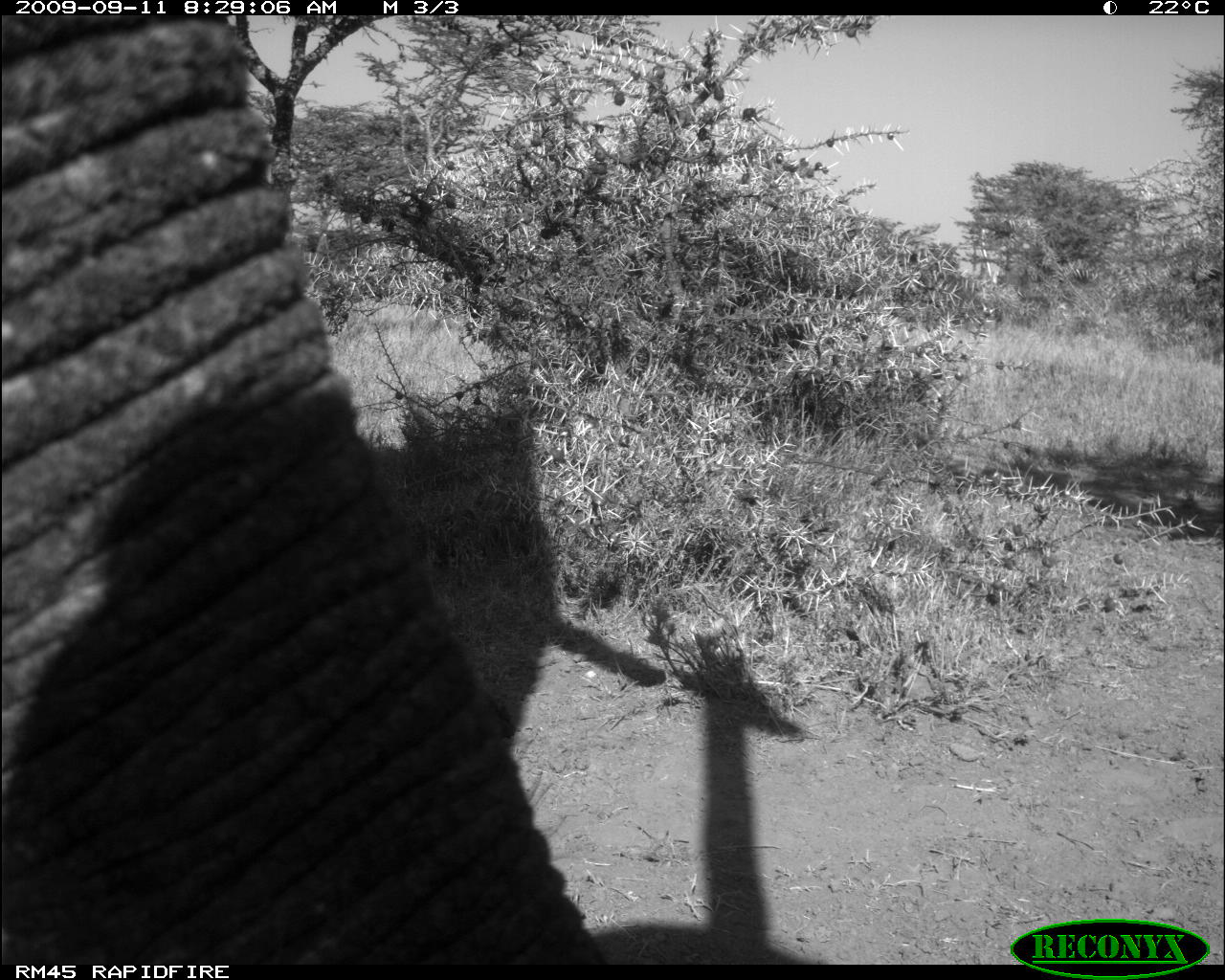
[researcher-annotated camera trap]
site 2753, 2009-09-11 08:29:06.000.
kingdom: Animalia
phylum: Chordata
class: Mammalia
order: Proboscidea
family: Elephantidae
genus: Loxodonta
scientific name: Loxodonta africana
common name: african bush elephant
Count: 1.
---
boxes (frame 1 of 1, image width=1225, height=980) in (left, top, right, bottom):
loxodonta africana: (0, 12, 608, 963)